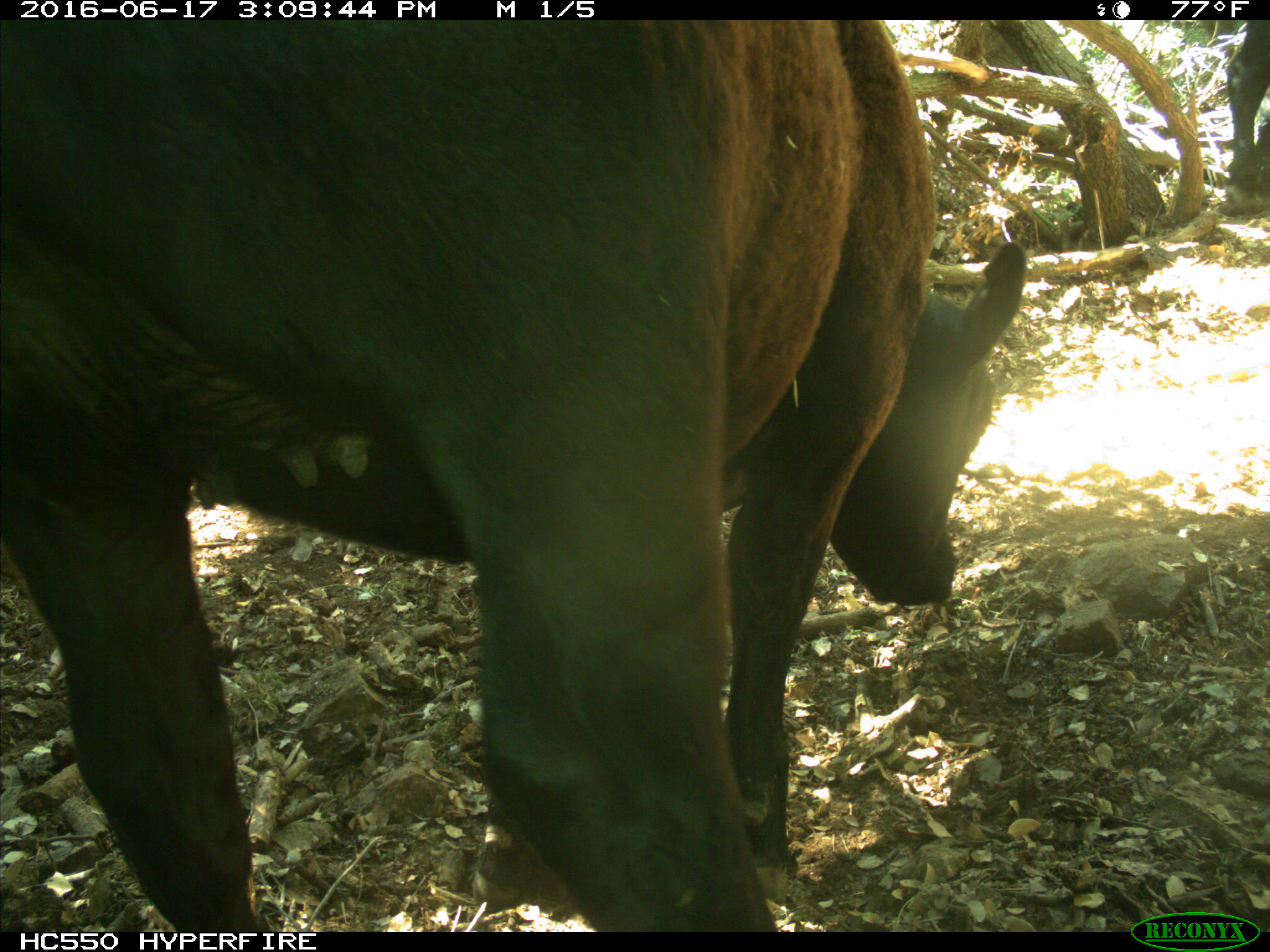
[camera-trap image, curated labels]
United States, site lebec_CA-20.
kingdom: Animalia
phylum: Chordata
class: Mammalia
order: Artiodactyla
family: Bovidae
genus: Bos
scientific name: Bos taurus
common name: domestic cow